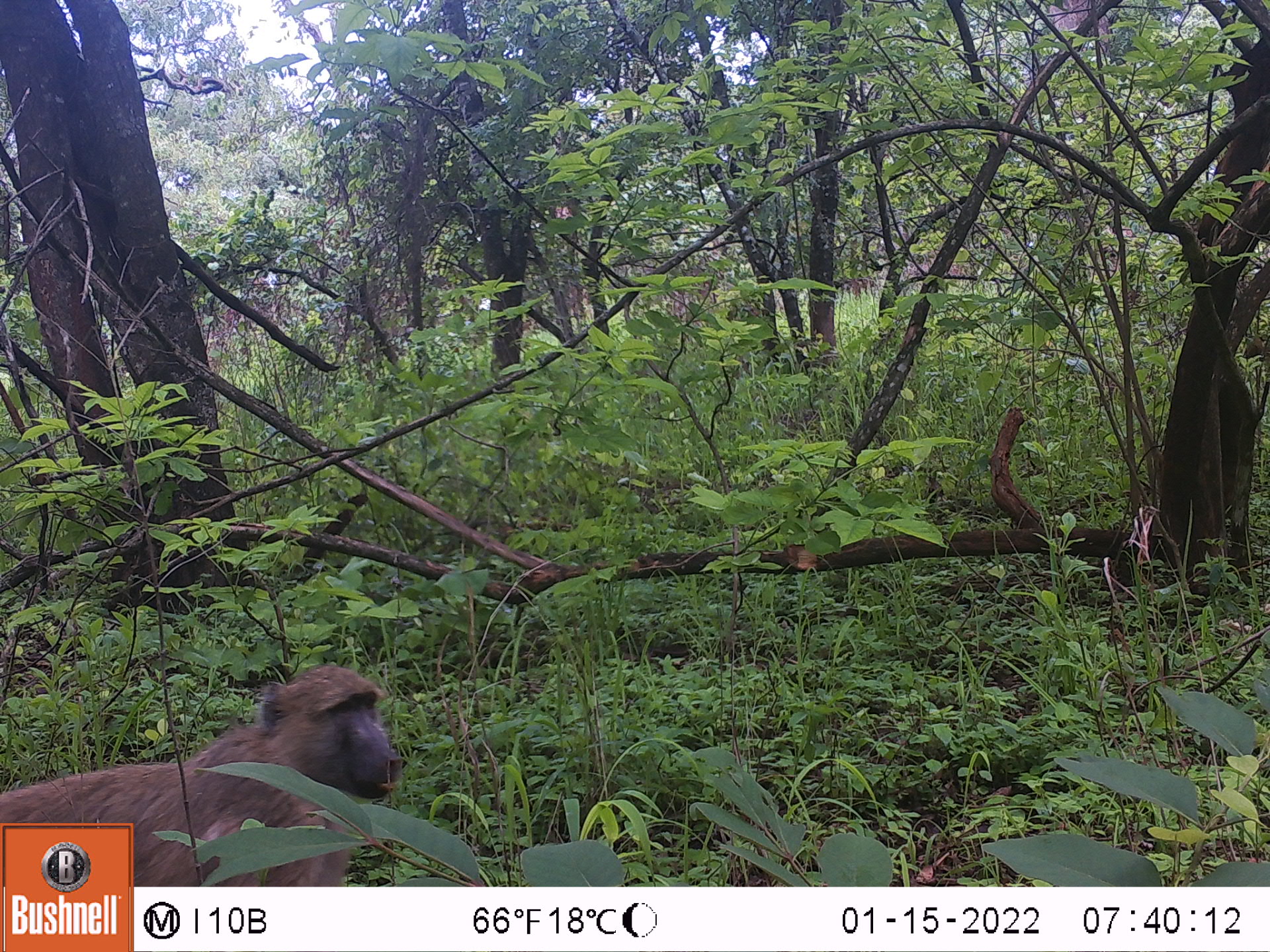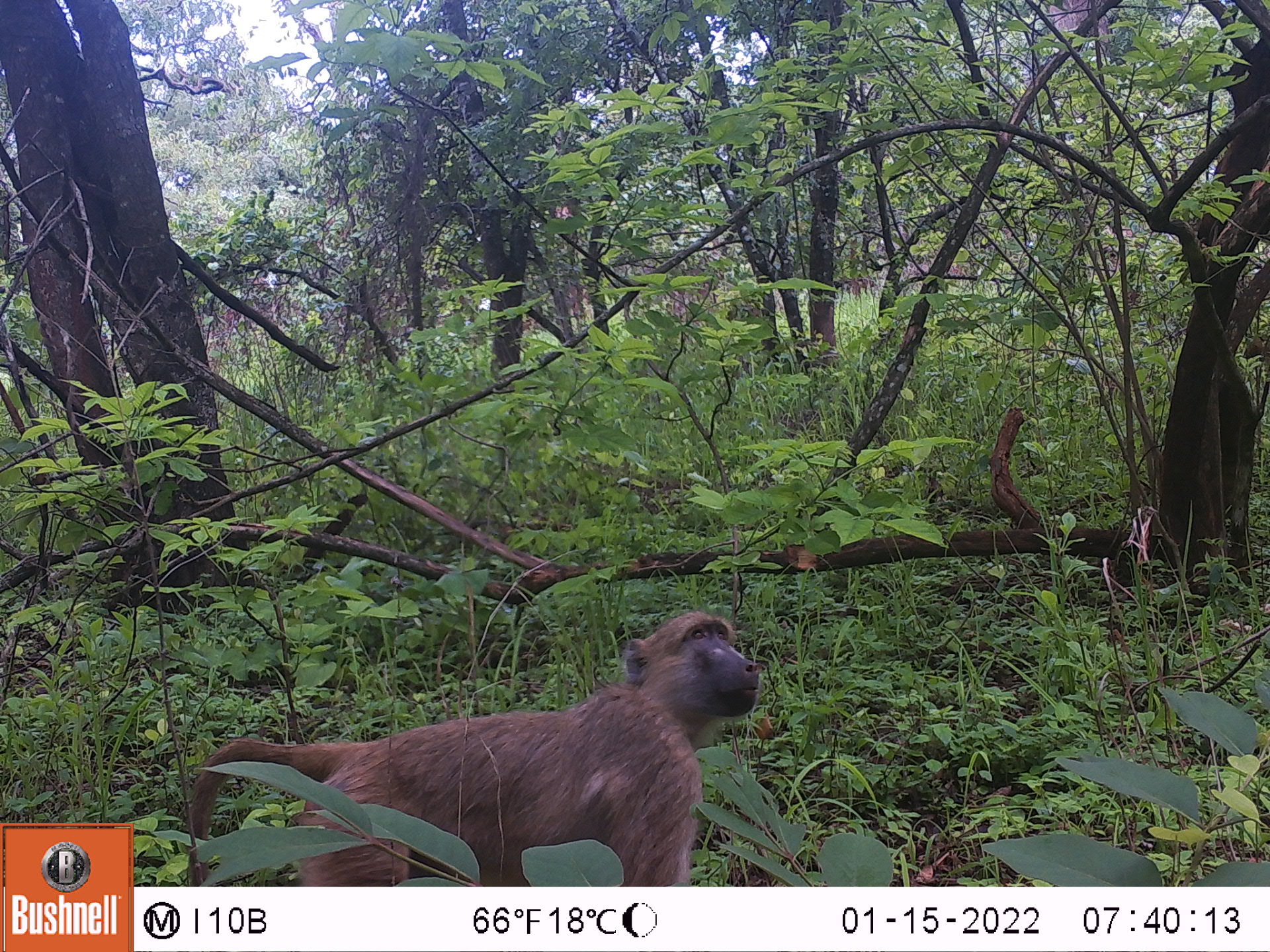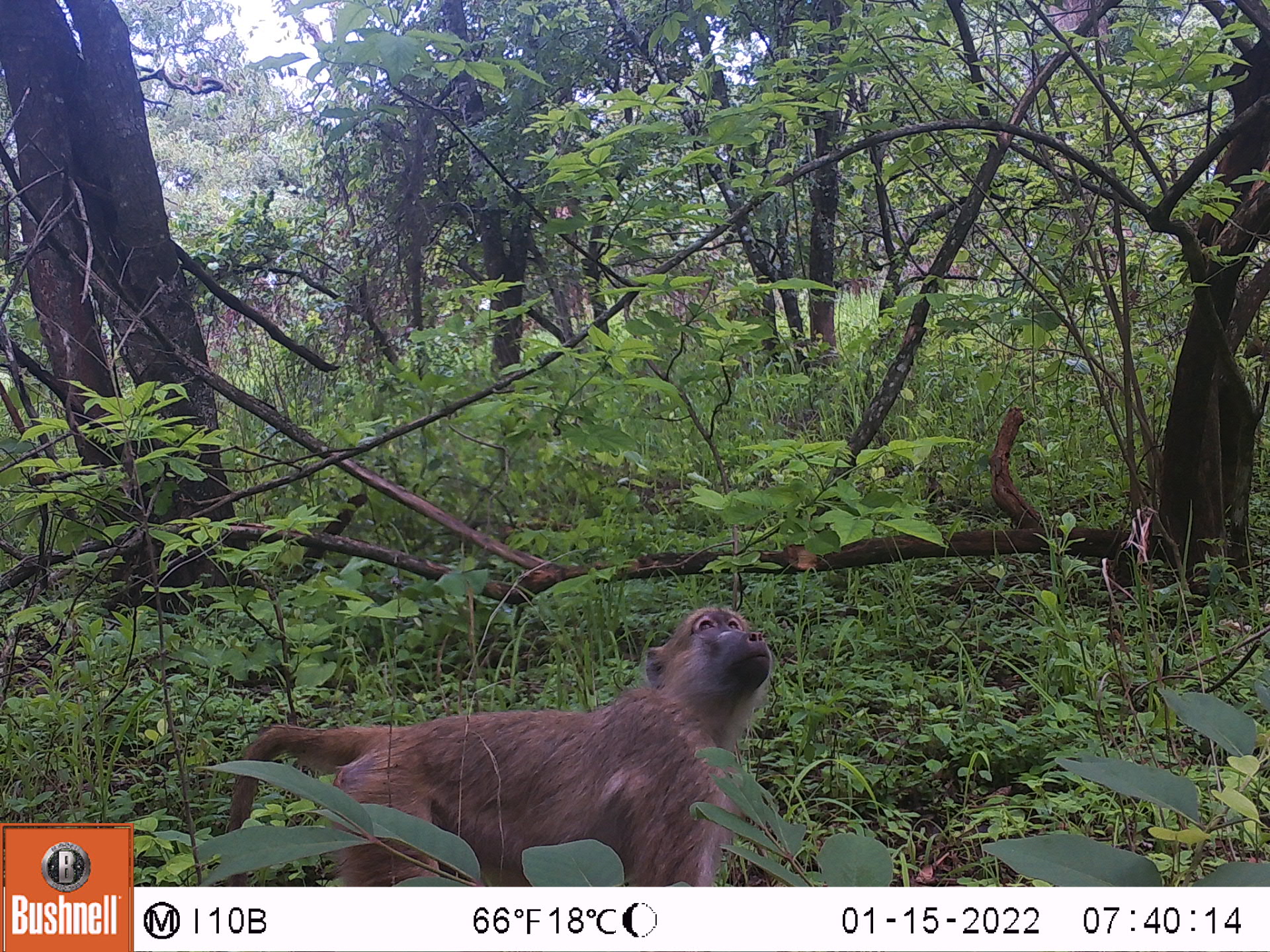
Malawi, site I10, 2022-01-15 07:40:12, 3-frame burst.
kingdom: Animalia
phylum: Chordata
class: Mammalia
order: Primates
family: Cercopithecidae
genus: Papio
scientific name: Papio cynocephalus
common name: yellow baboon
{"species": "yellow baboon (Papio cynocephalus)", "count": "1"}